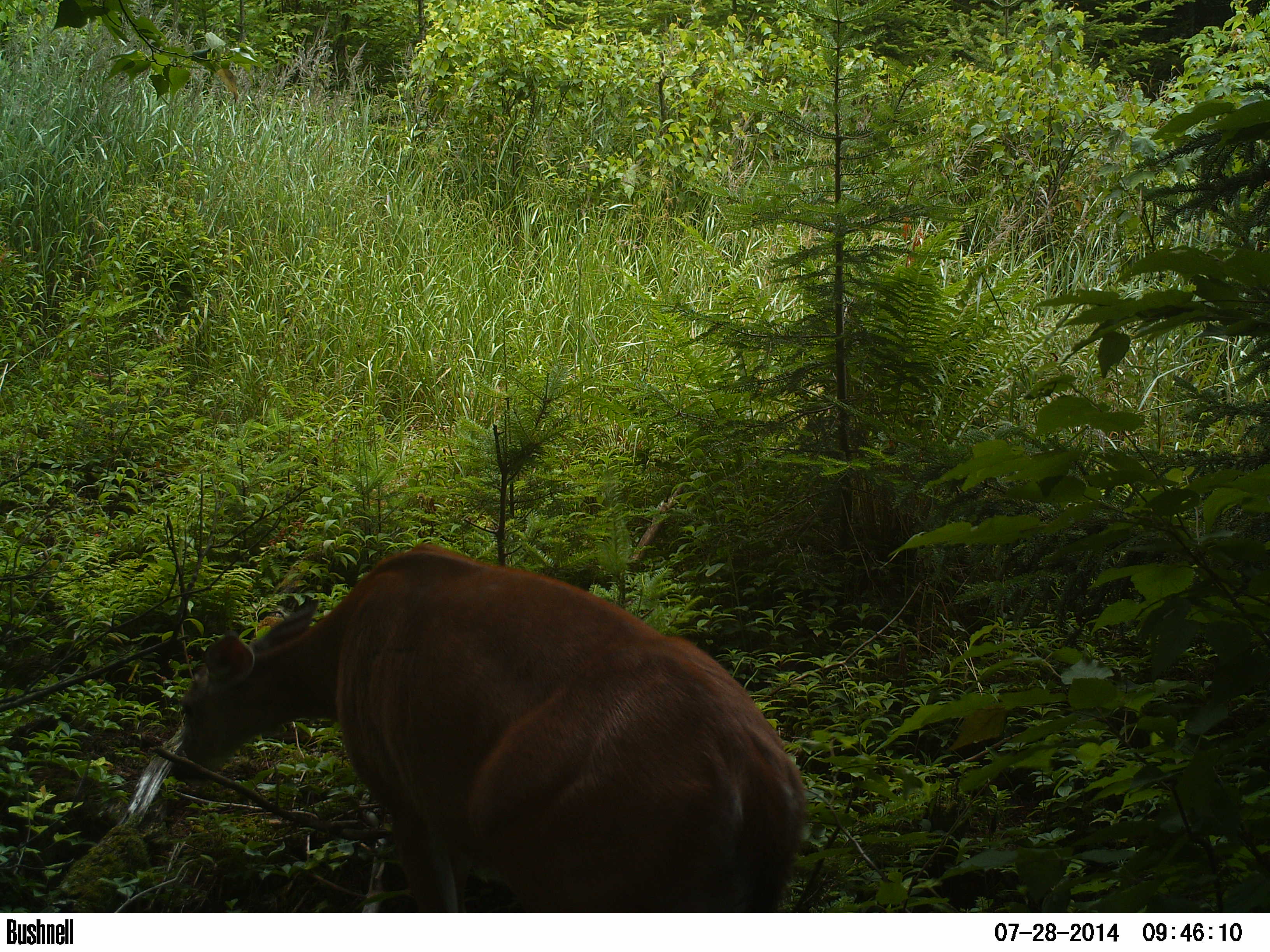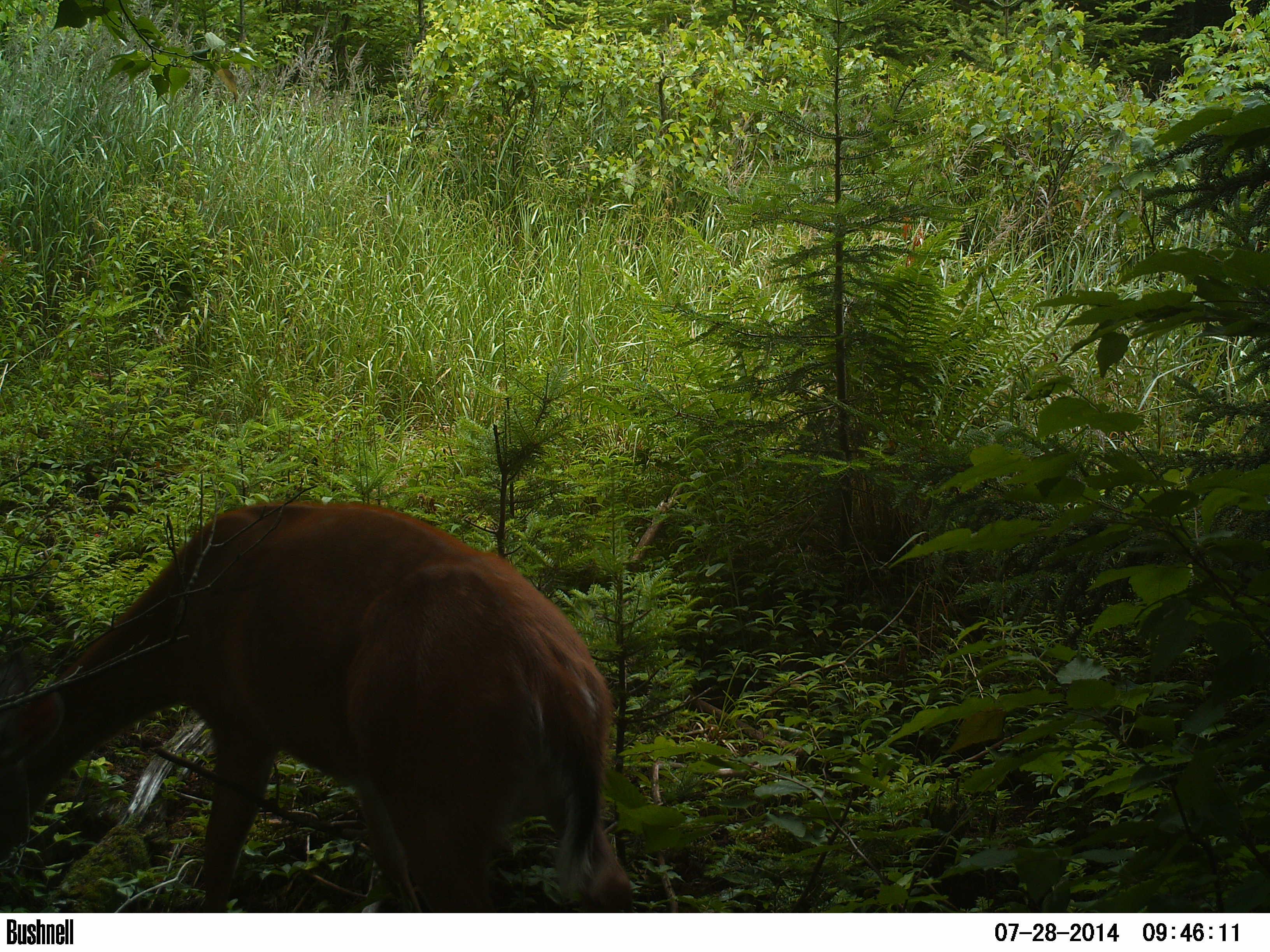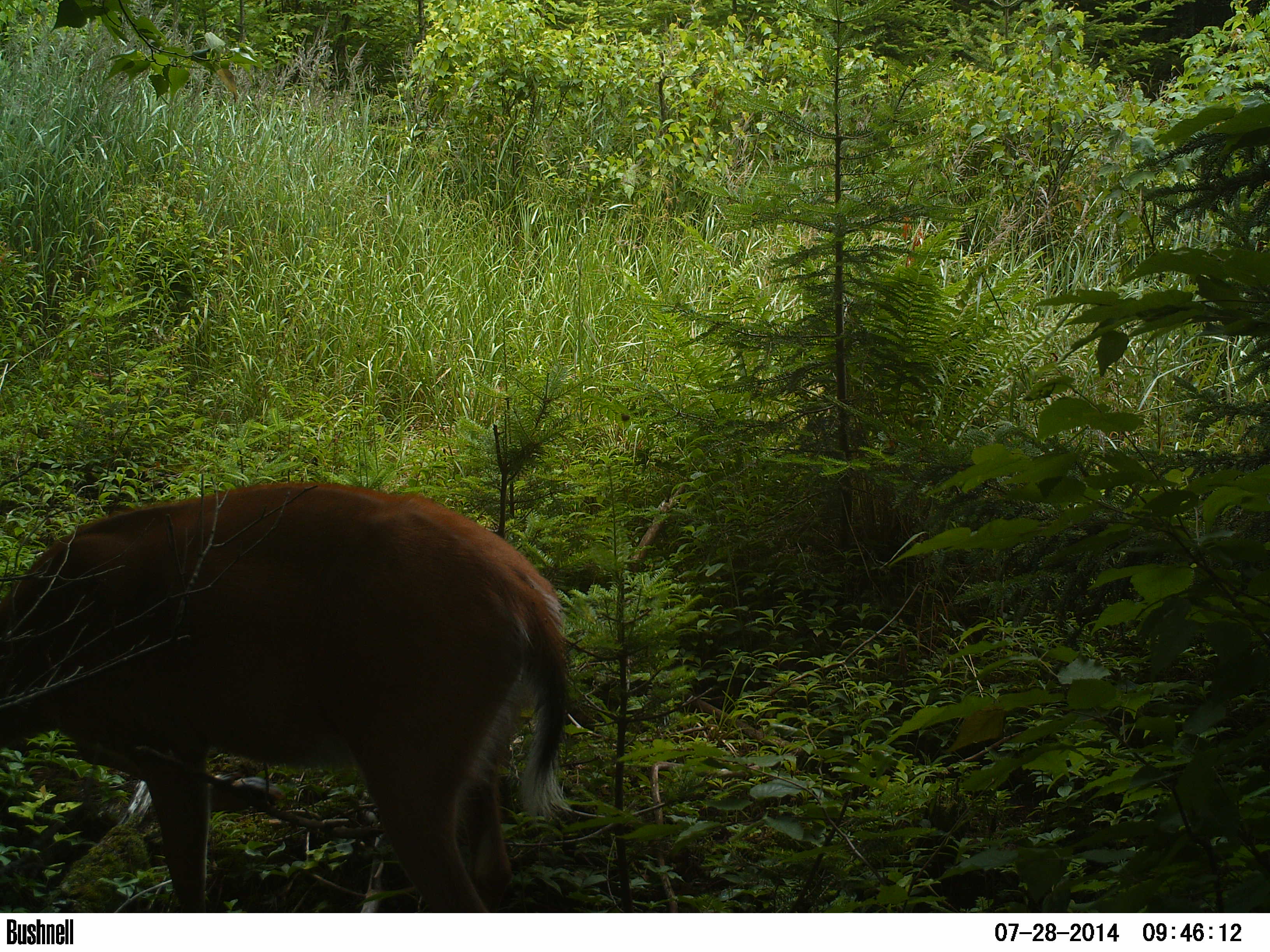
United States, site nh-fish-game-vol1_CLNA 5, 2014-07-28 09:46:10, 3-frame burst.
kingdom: Animalia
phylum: Chordata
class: Mammalia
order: Artiodactyla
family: Cervidae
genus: Odocoileus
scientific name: Odocoileus virginianus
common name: white-tailed deer